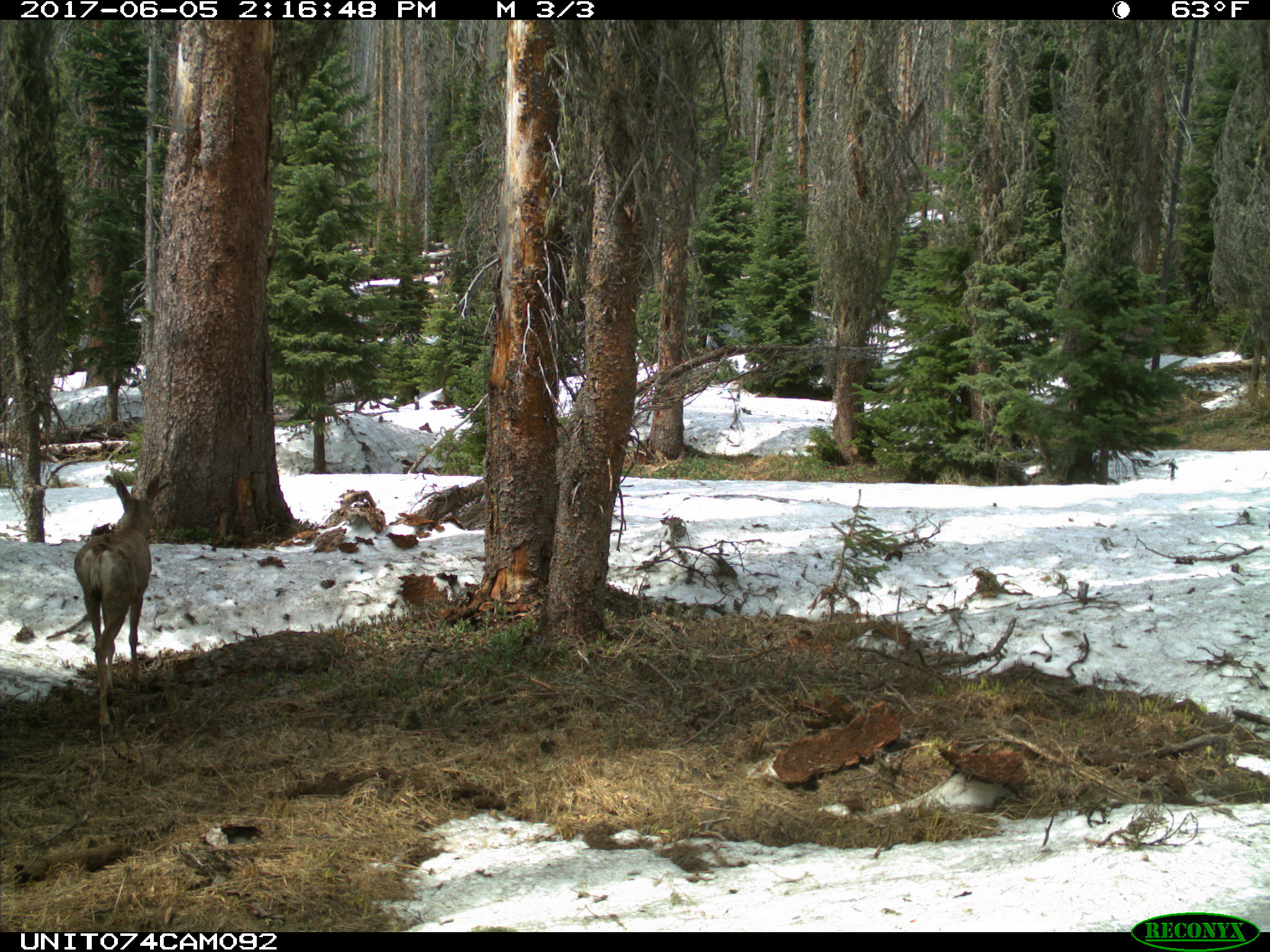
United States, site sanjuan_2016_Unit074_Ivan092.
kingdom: Animalia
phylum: Chordata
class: Mammalia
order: Artiodactyla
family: Cervidae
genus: Odocoileus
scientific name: Odocoileus hemionus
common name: mule deer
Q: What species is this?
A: Odocoileus hemionus (mule deer).